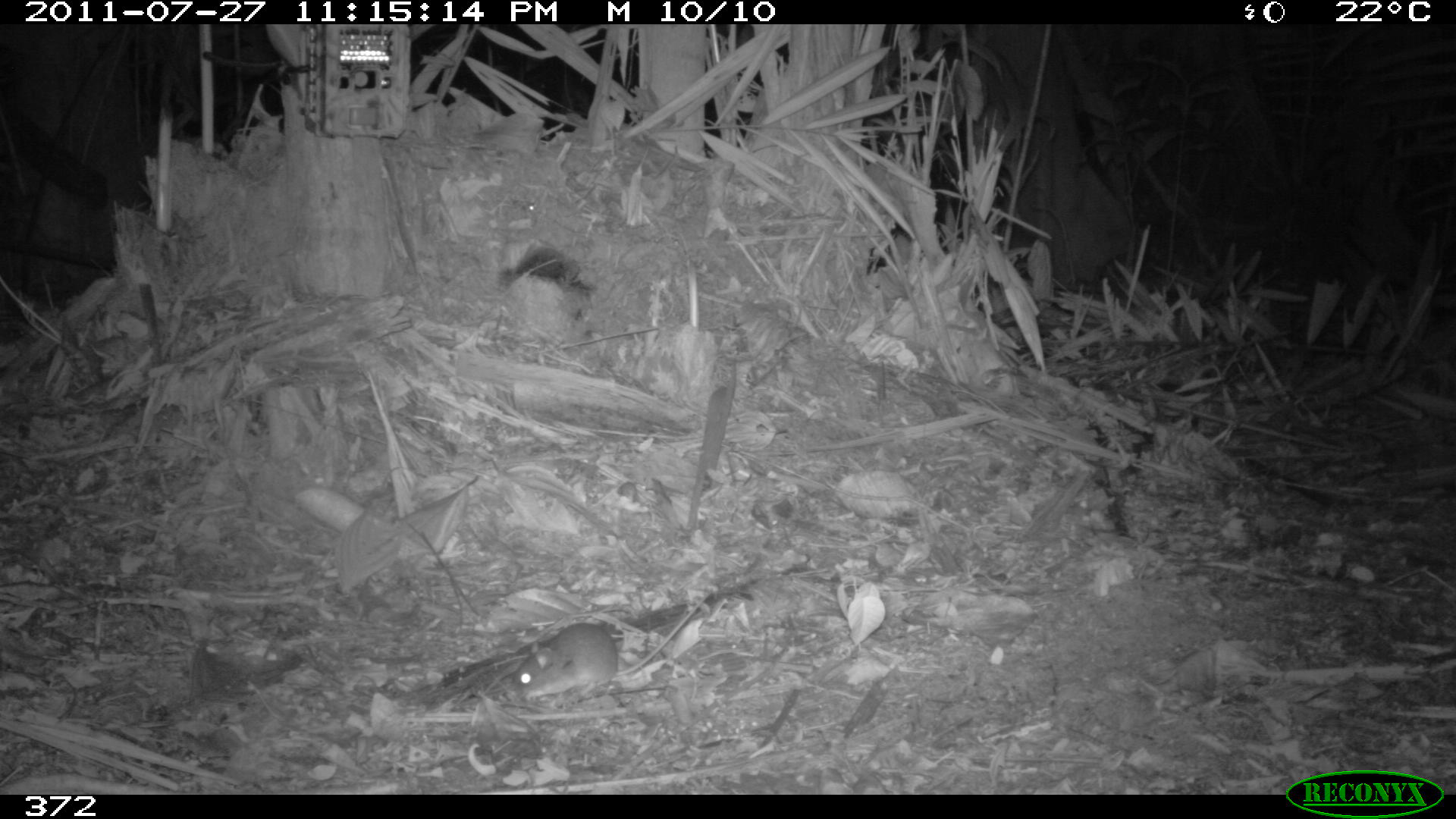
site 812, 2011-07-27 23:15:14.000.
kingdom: Animalia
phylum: Chordata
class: Mammalia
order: Rodentia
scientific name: Rodentia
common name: rodents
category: unknown rodent